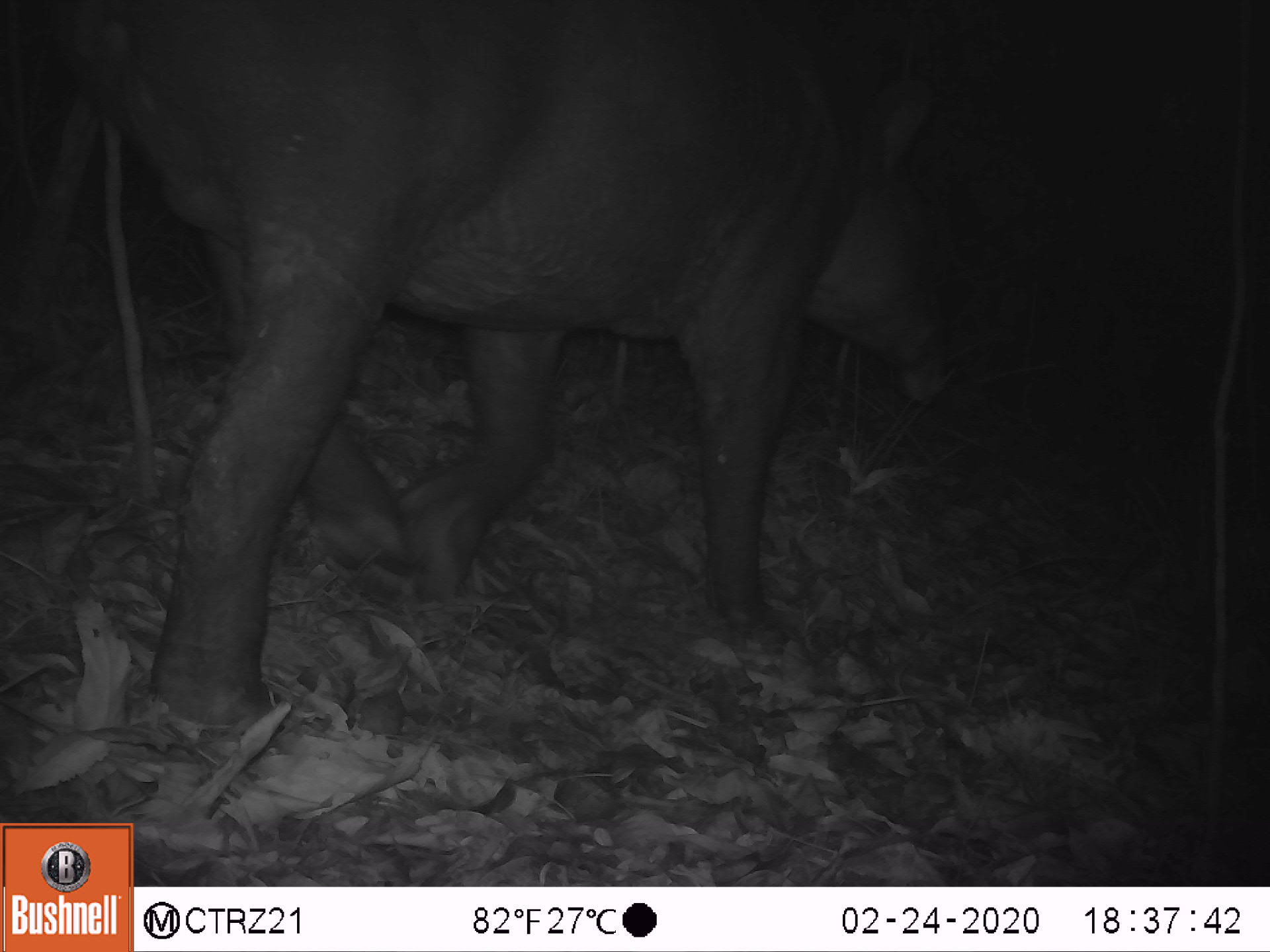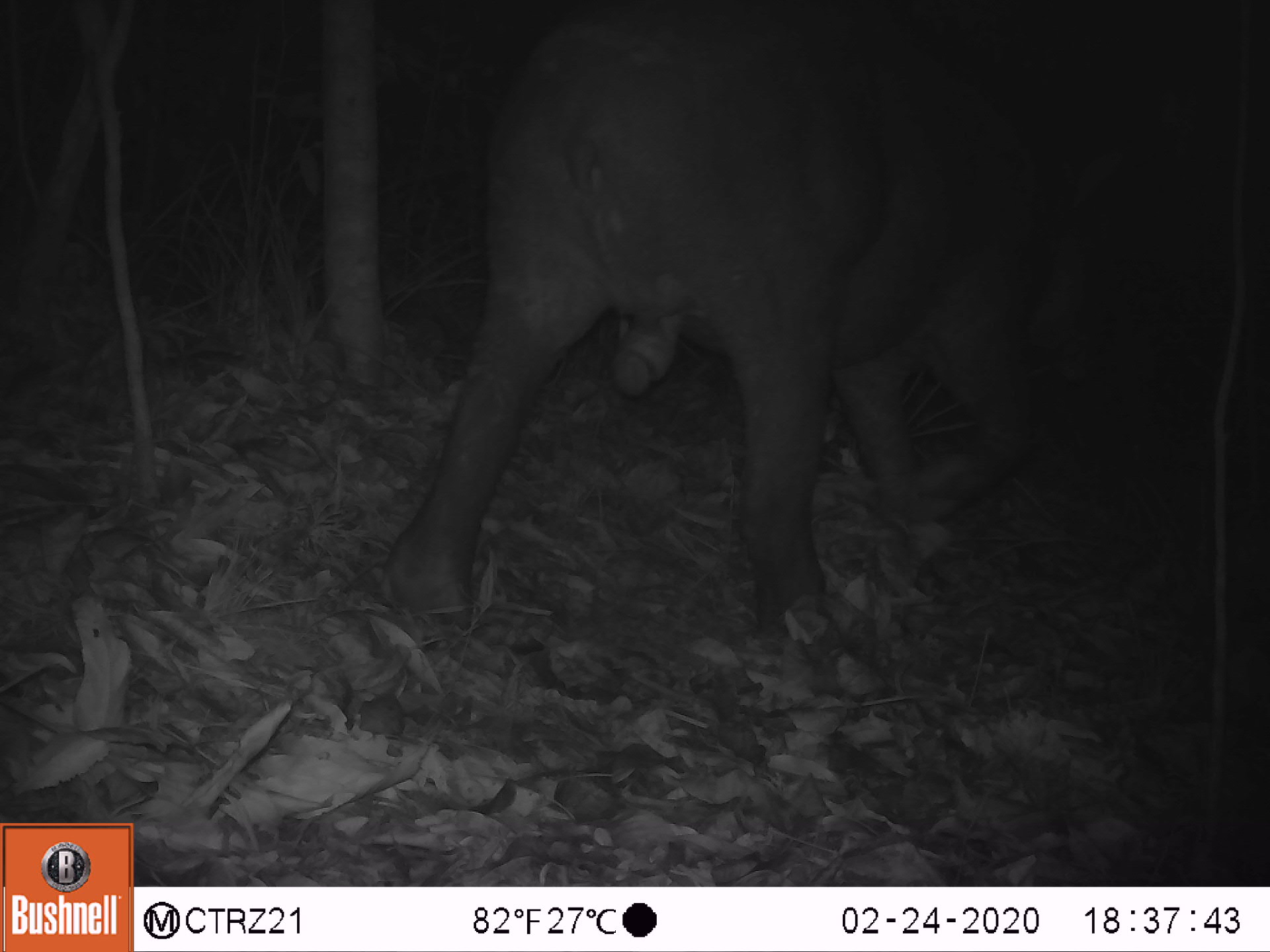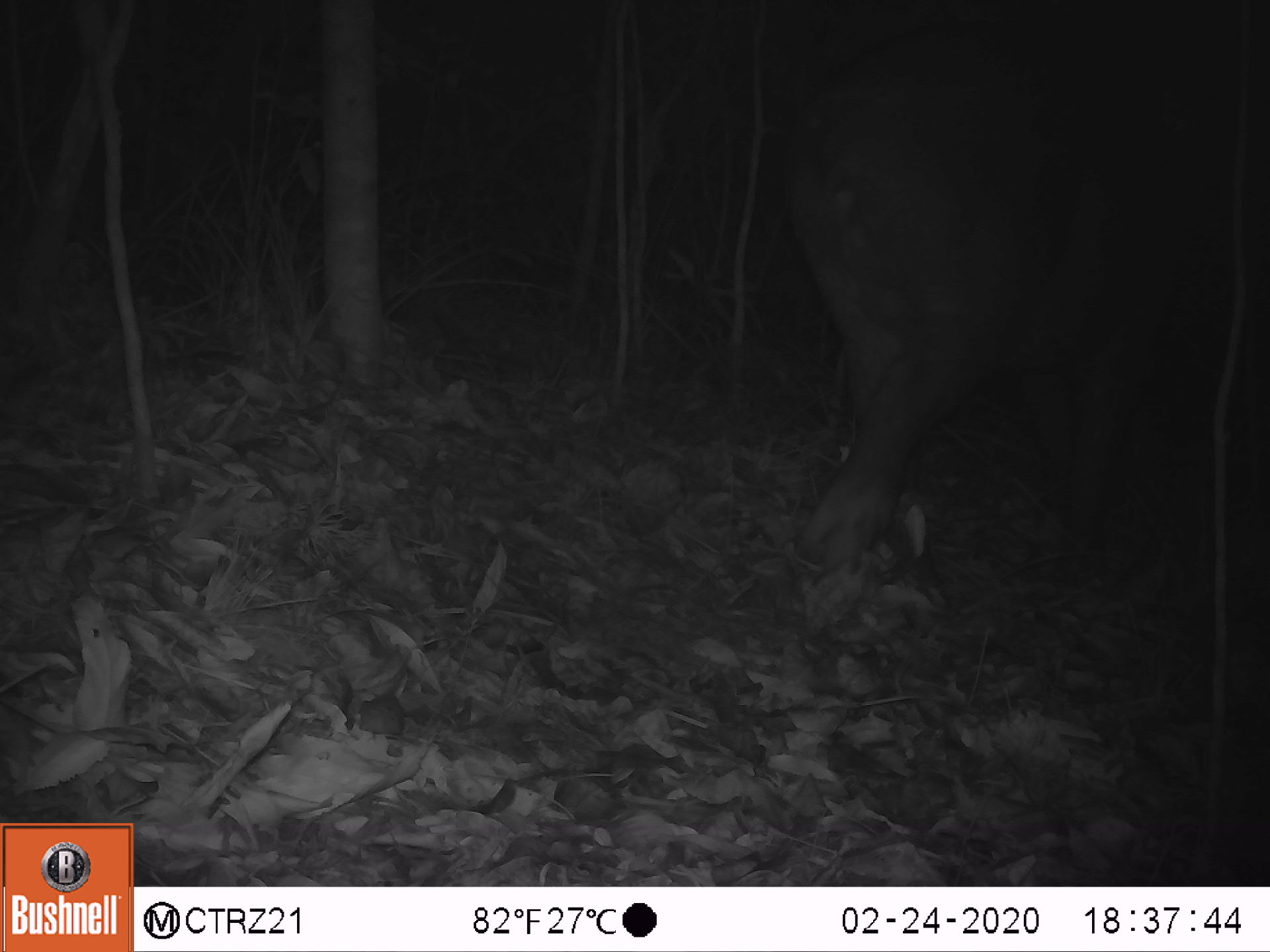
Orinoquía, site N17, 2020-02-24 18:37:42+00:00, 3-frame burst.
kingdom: Animalia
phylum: Chordata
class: Mammalia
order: Perissodactyla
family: Tapiridae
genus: Tapirus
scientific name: Tapirus terrestris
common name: lowland tapir